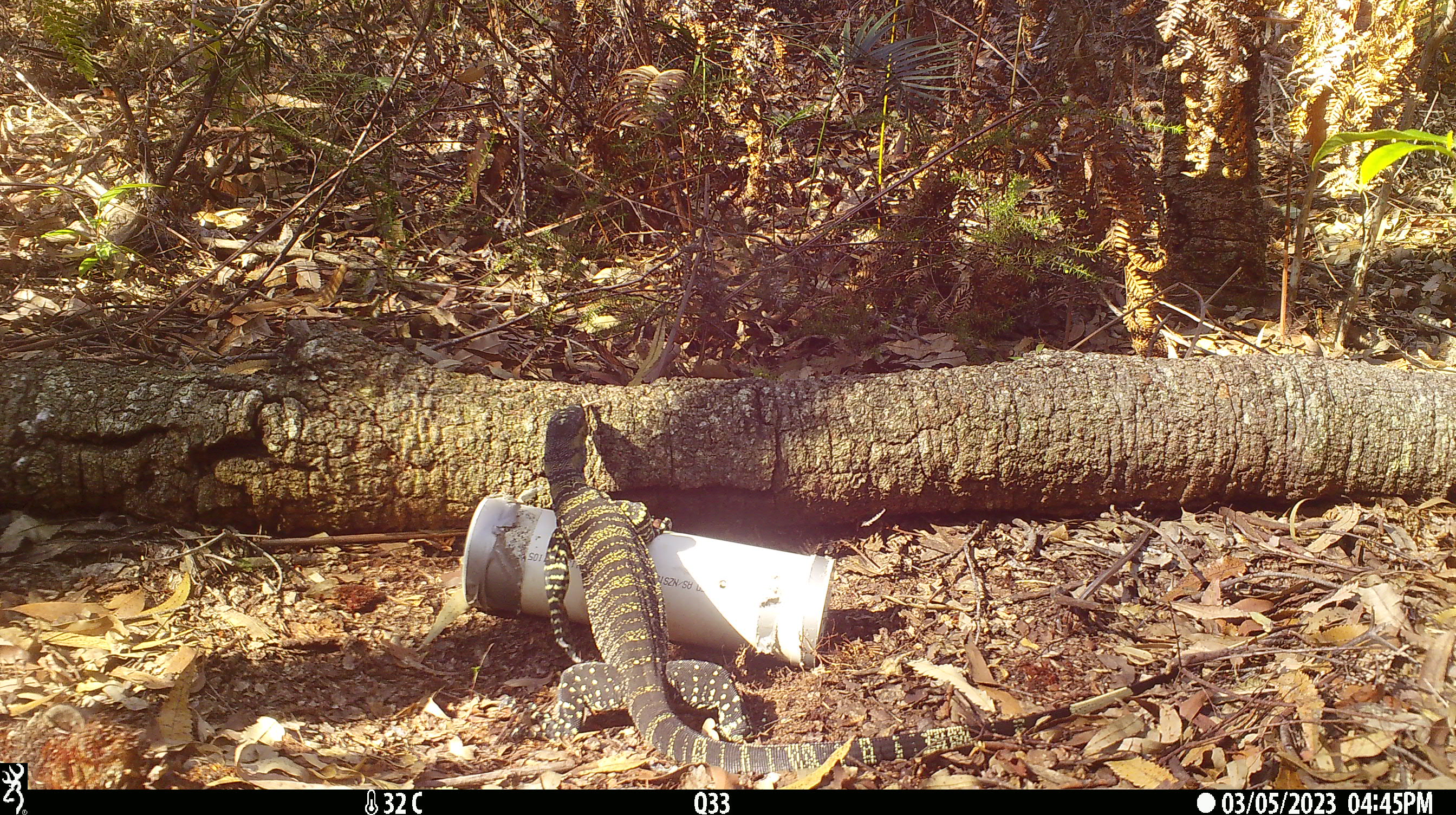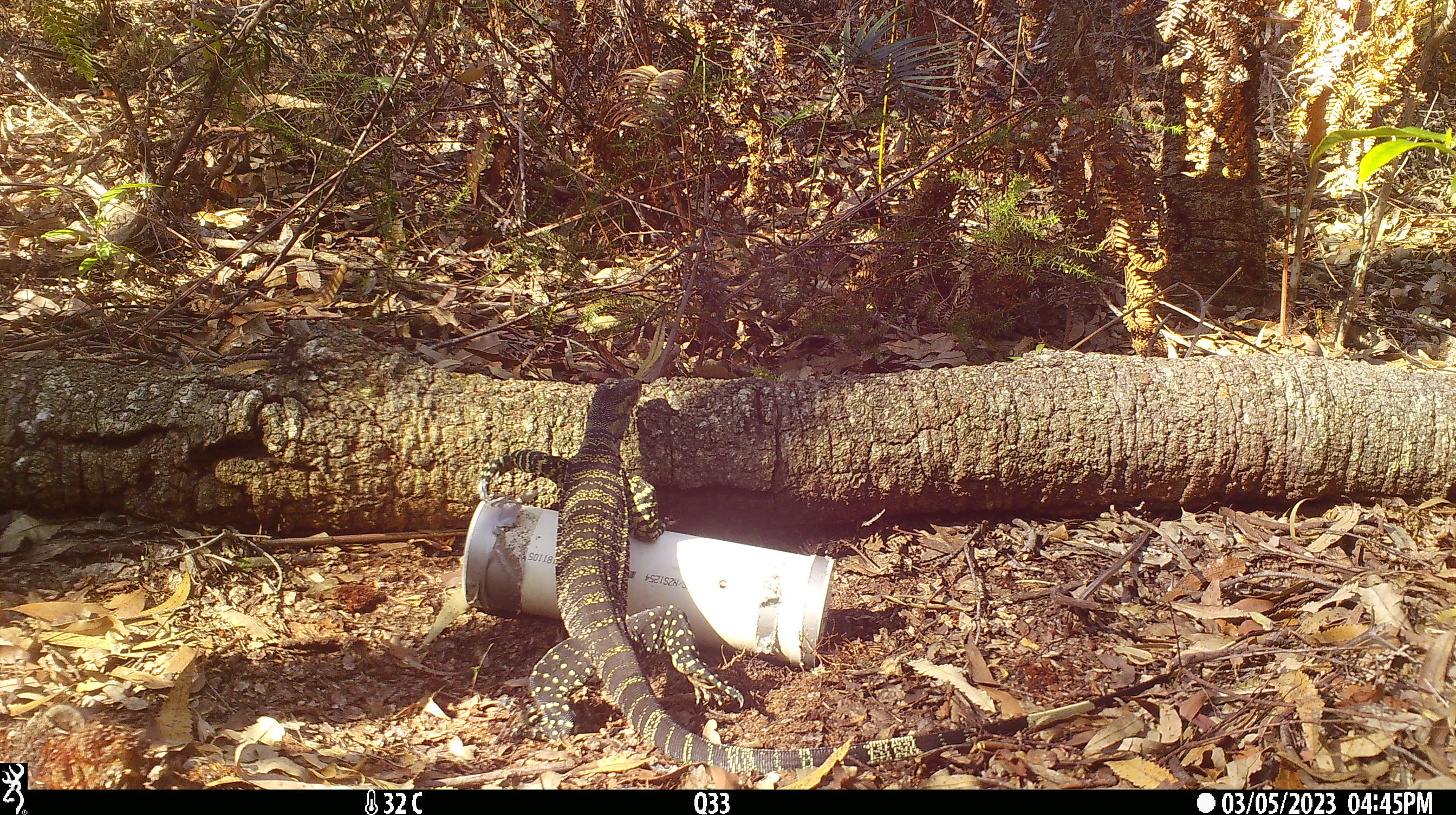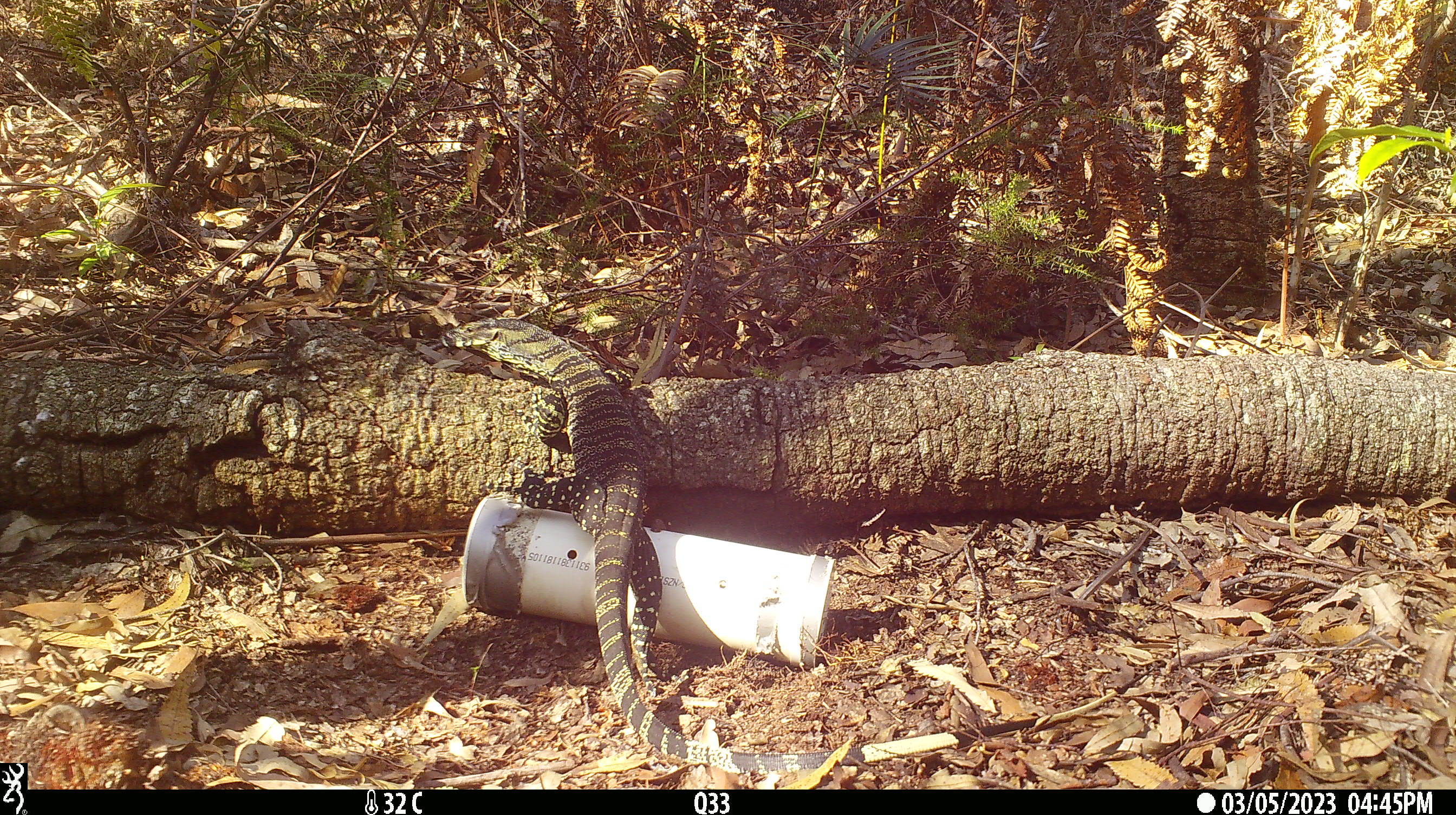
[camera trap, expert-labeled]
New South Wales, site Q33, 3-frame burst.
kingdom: Animalia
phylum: Chordata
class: Reptilia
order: Squamata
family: Varanidae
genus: Varanus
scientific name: Varanus varius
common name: lace monitor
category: goanna